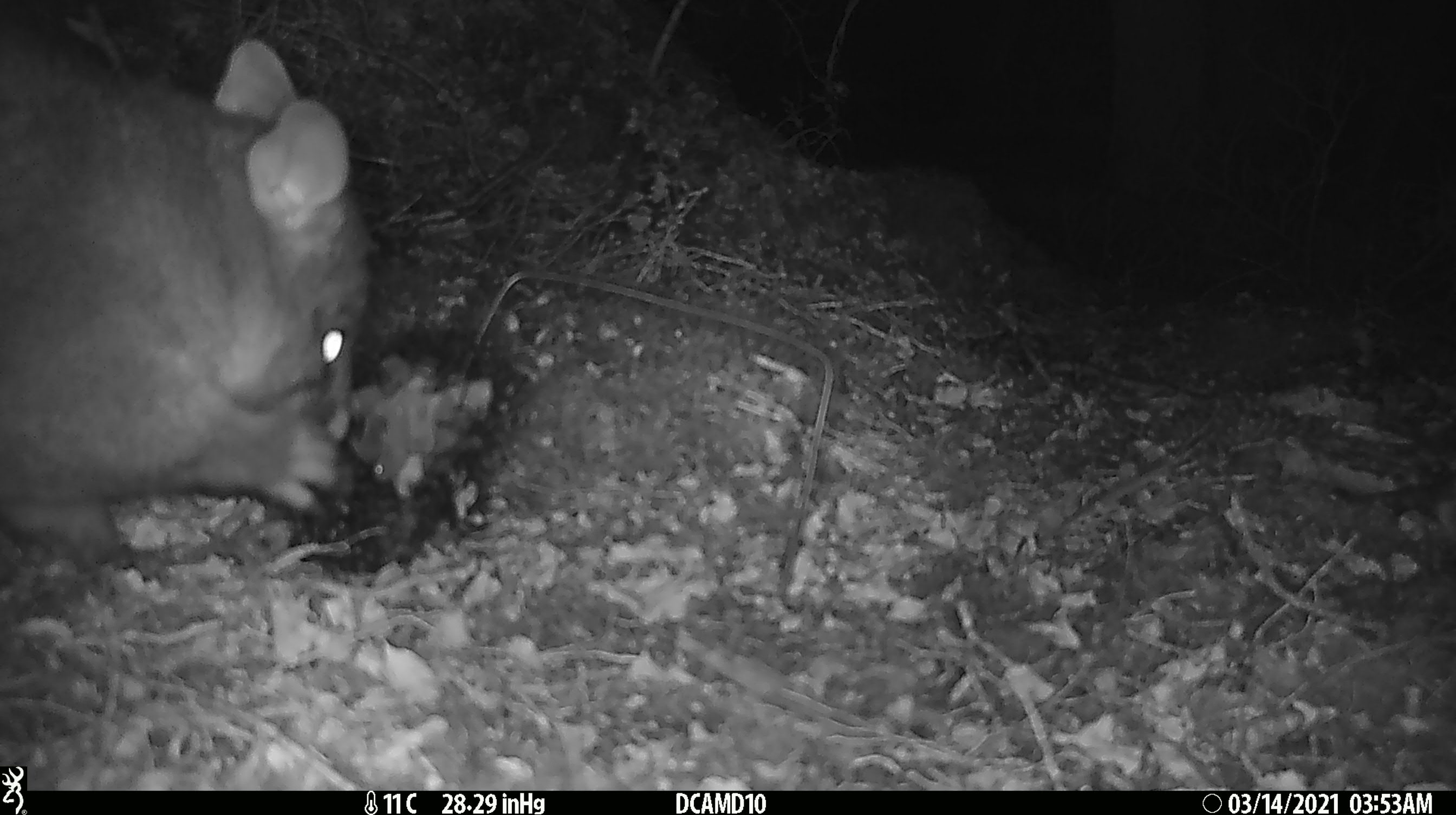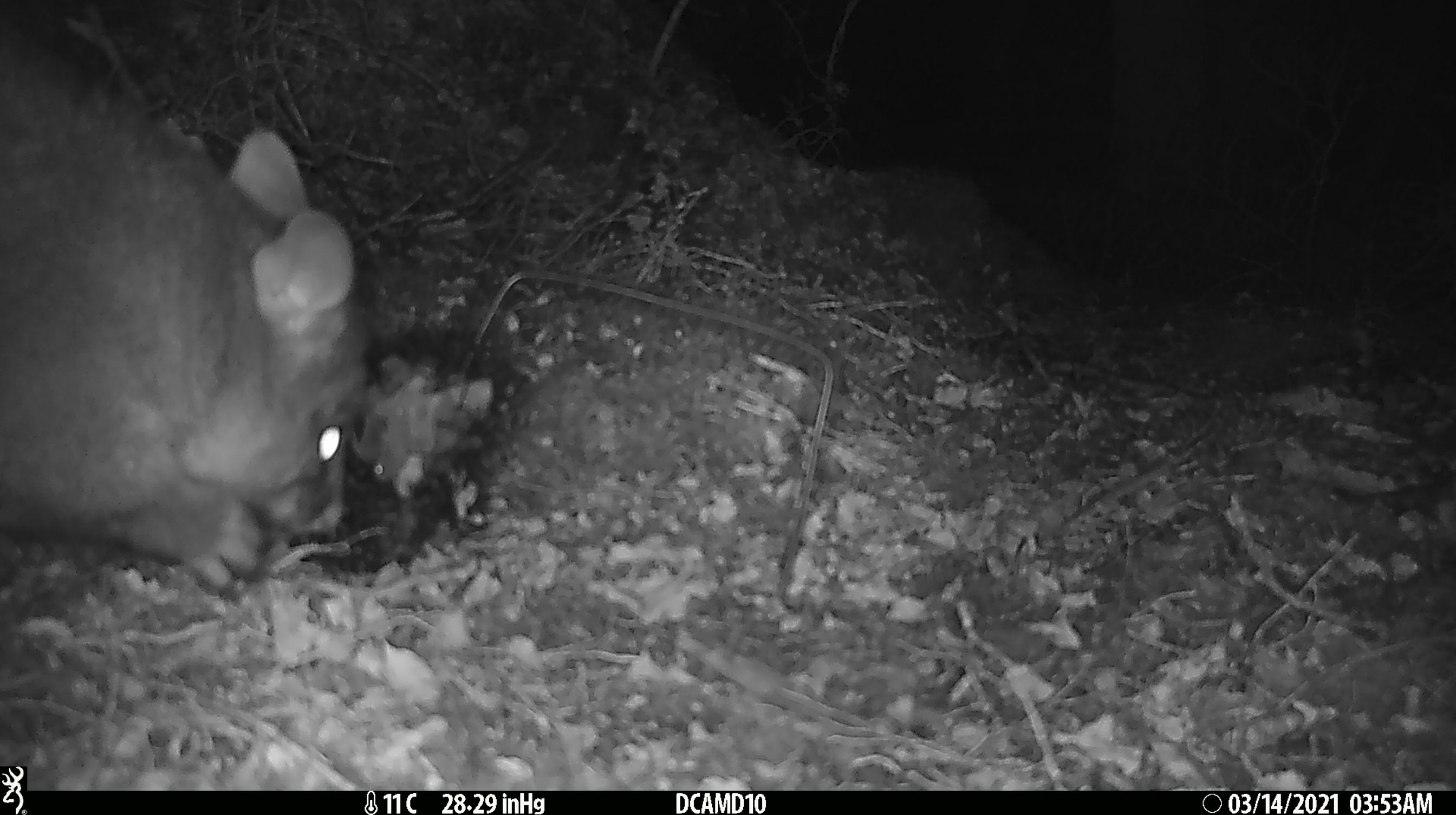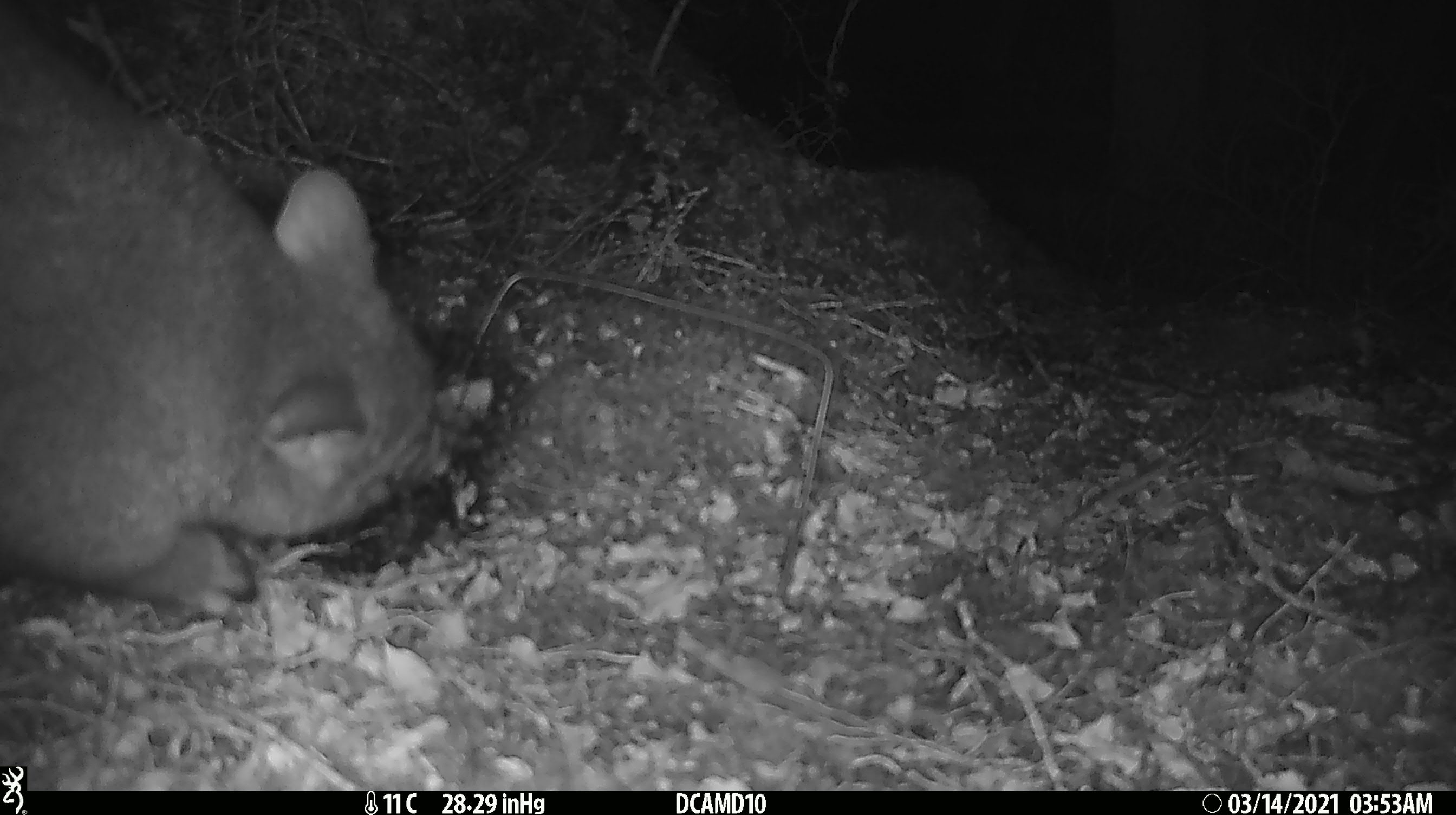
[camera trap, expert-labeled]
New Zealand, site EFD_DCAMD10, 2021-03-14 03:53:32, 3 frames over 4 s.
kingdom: Animalia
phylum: Chordata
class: Mammalia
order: Diprotodontia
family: Phalangeridae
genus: Trichosurus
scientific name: Trichosurus vulpecula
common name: common brushtail possum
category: possum